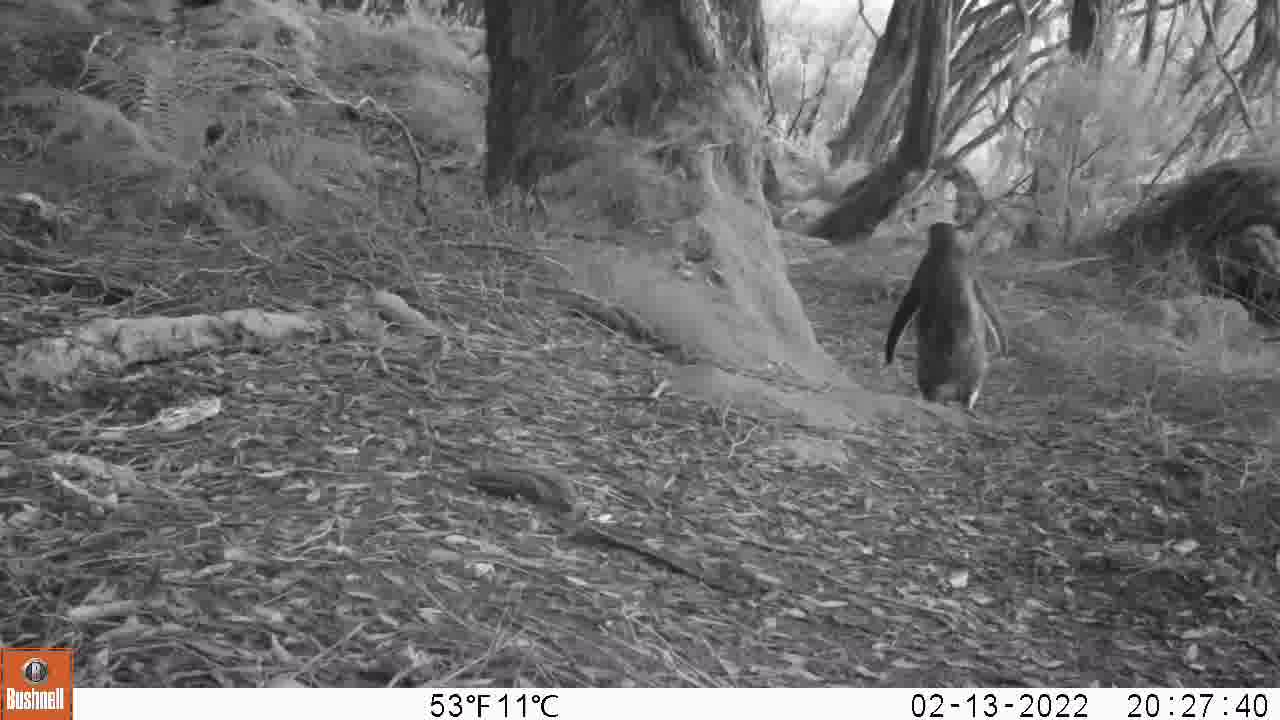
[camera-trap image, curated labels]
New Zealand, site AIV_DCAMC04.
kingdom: Animalia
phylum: Chordata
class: Aves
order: Sphenisciformes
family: Spheniscidae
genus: Megadyptes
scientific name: Megadyptes antipodes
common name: yellow-eyed penguin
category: yellow eyed penguin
Yellow eyed penguin (yellow-eyed penguin) (Megadyptes antipodes).